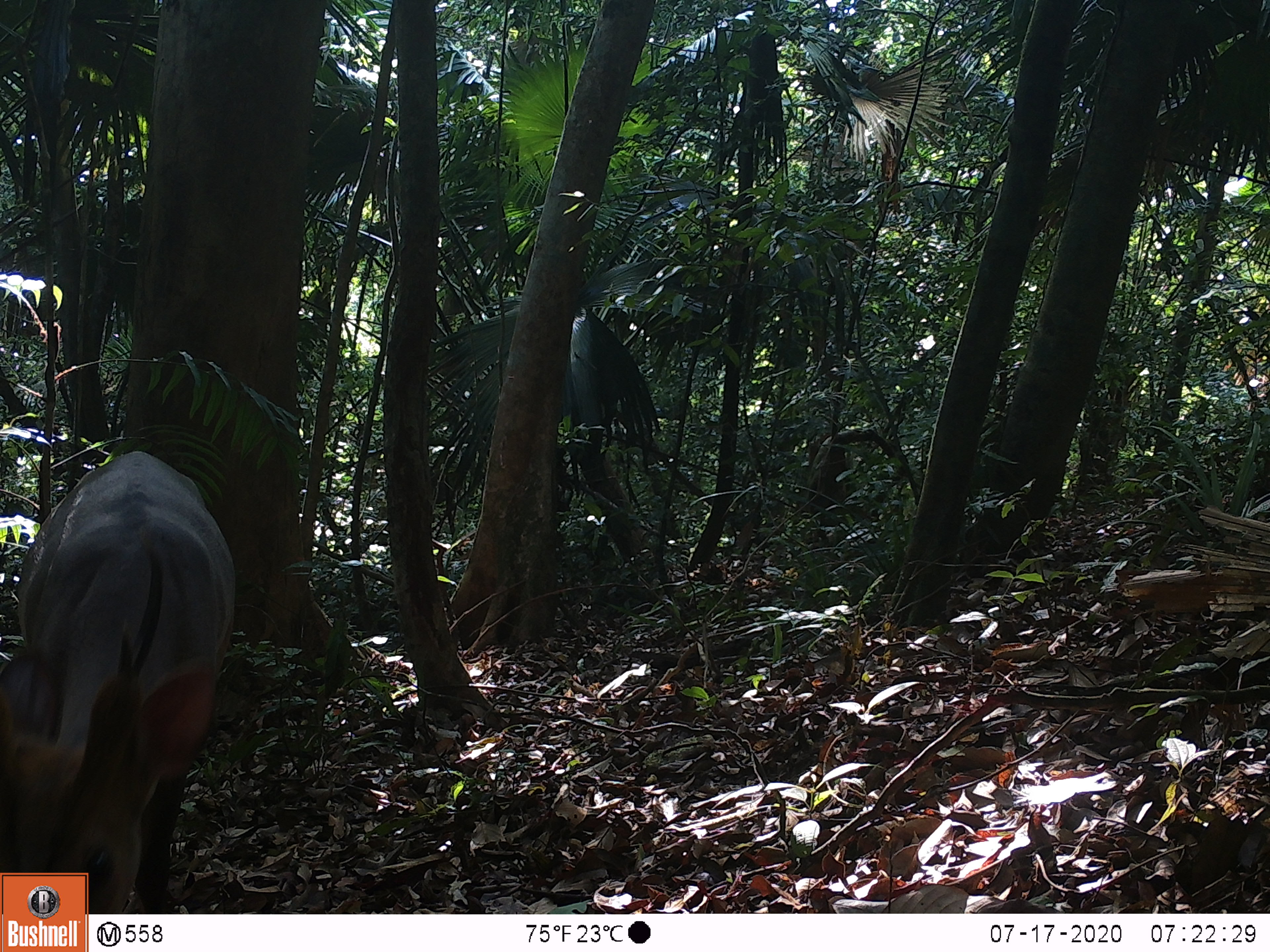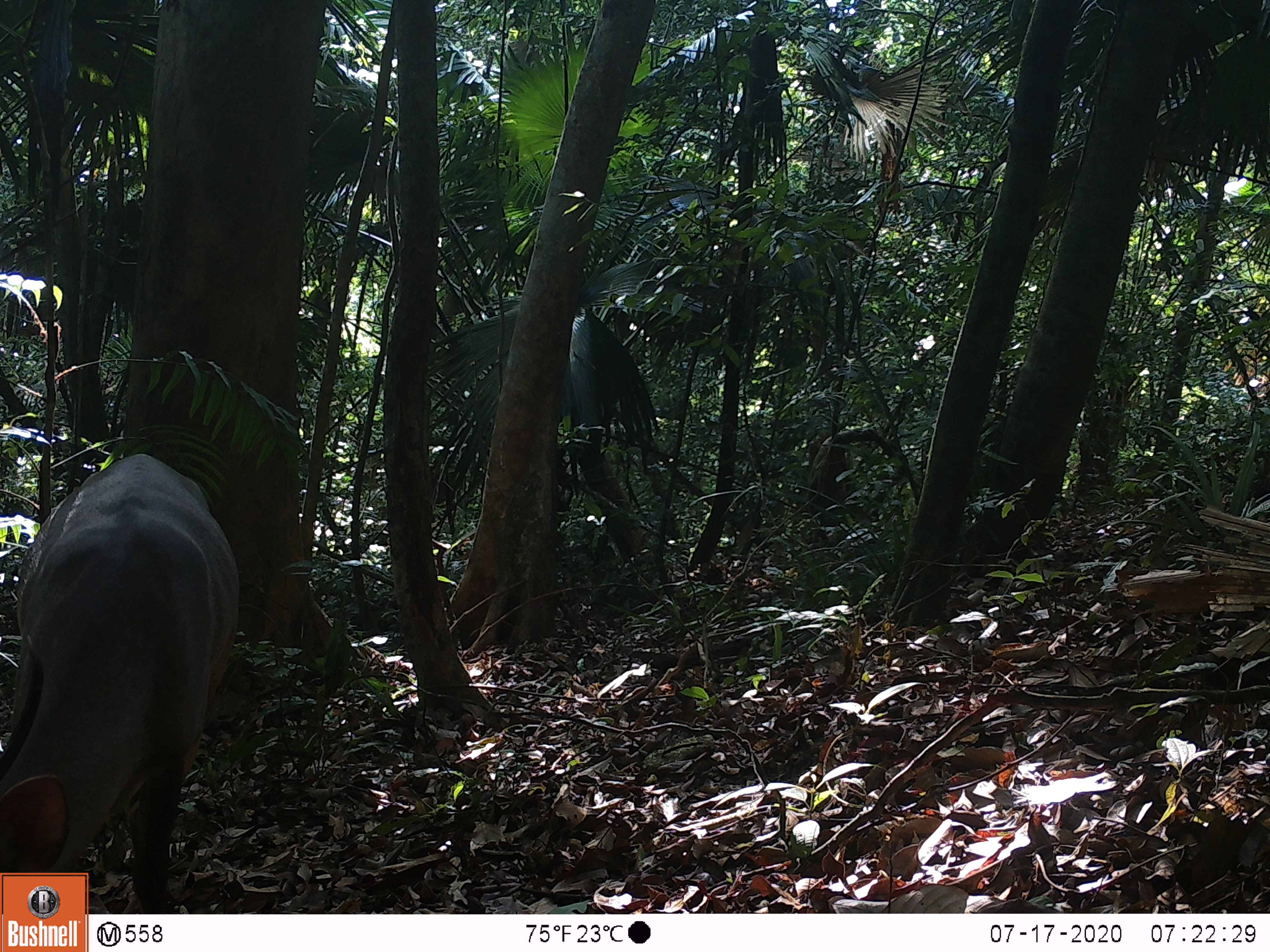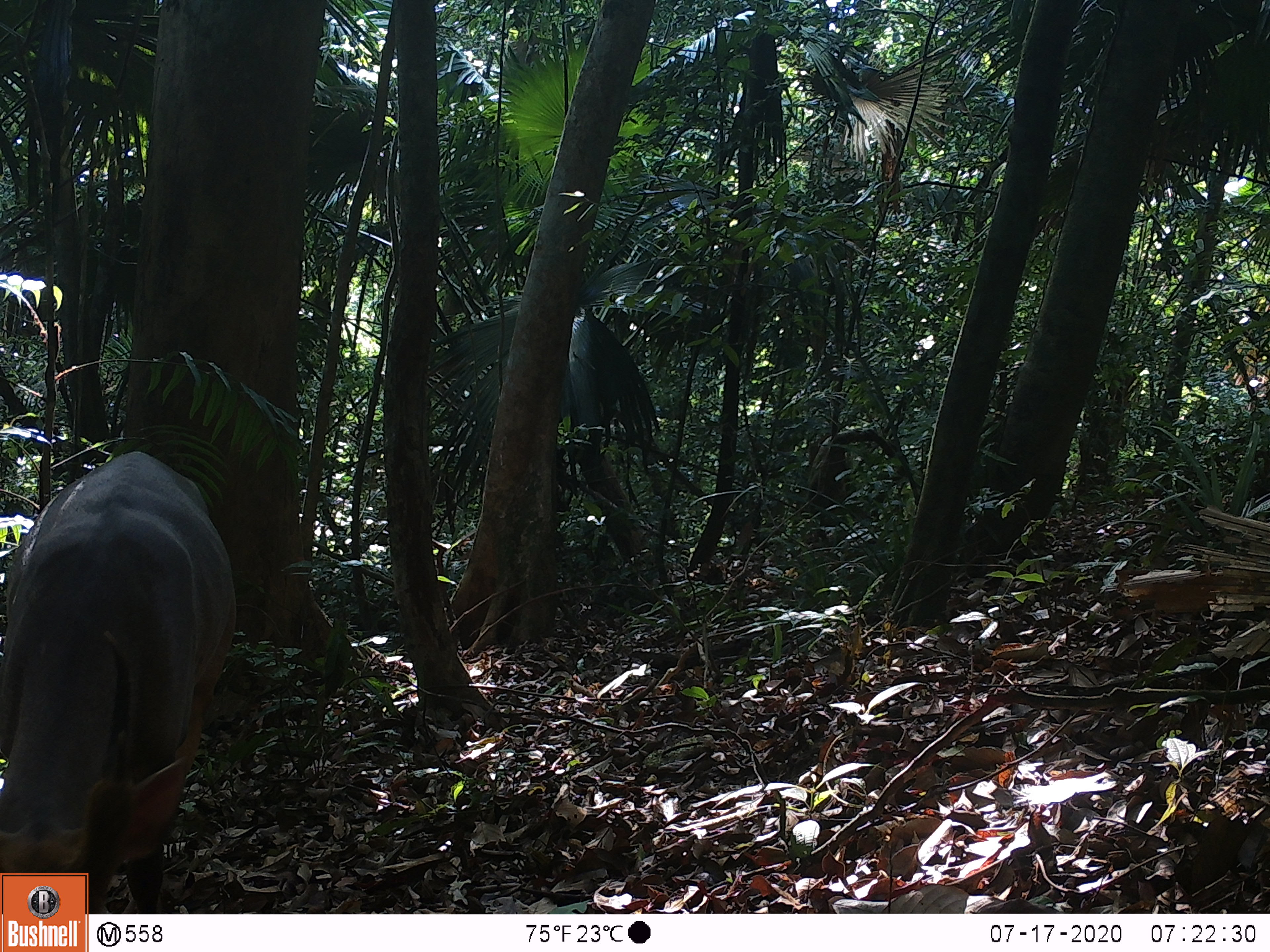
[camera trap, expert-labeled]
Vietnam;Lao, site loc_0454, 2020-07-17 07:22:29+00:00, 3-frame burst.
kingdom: Animalia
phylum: Chordata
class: Mammalia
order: Artiodactyla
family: Cervidae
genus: Muntiacus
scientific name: Muntiacus vuquangensis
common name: large-antlered muntjac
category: large antlered muntjac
Large antlered muntjac (large-antlered muntjac) (Muntiacus vuquangensis). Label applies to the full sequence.